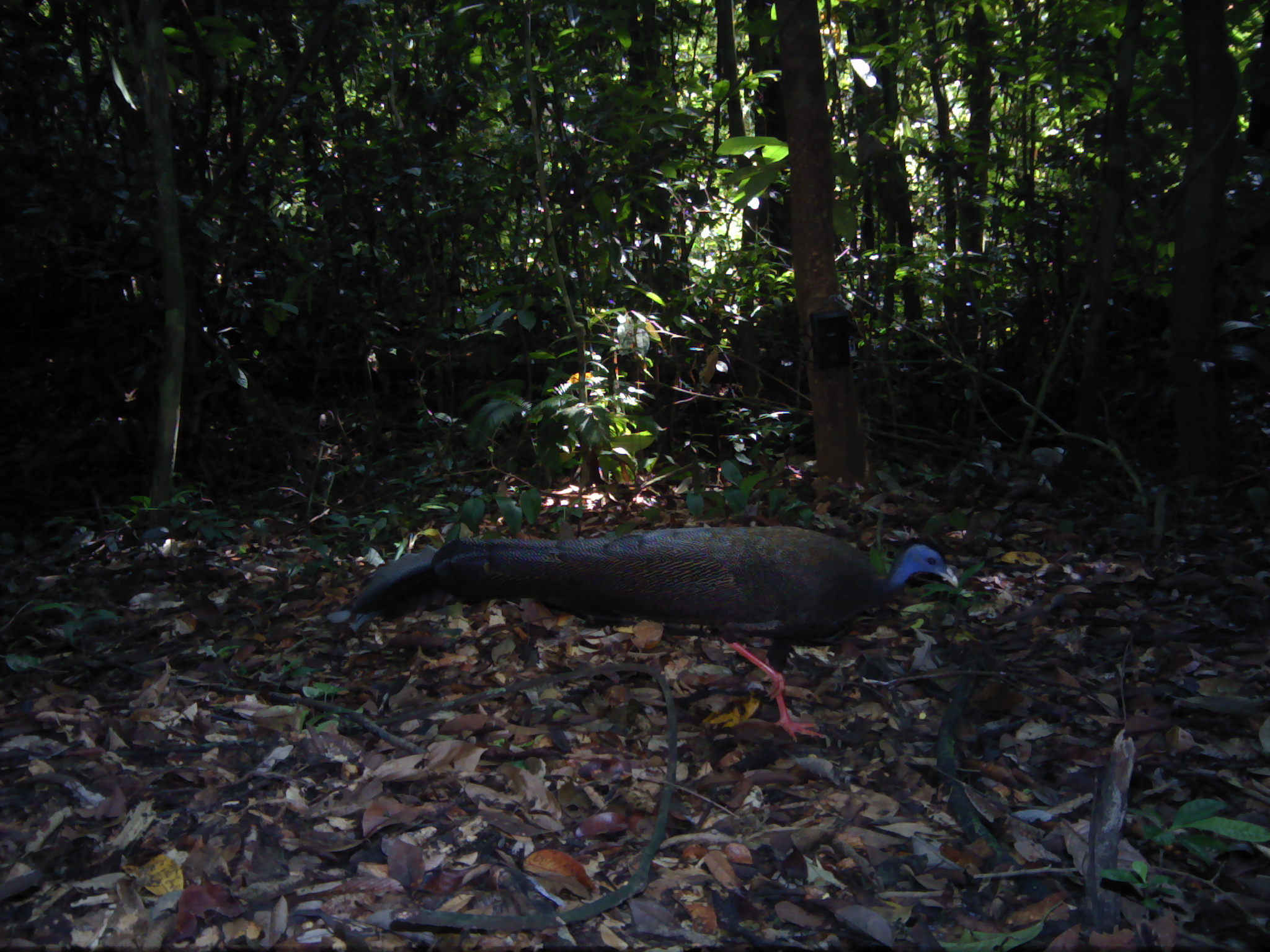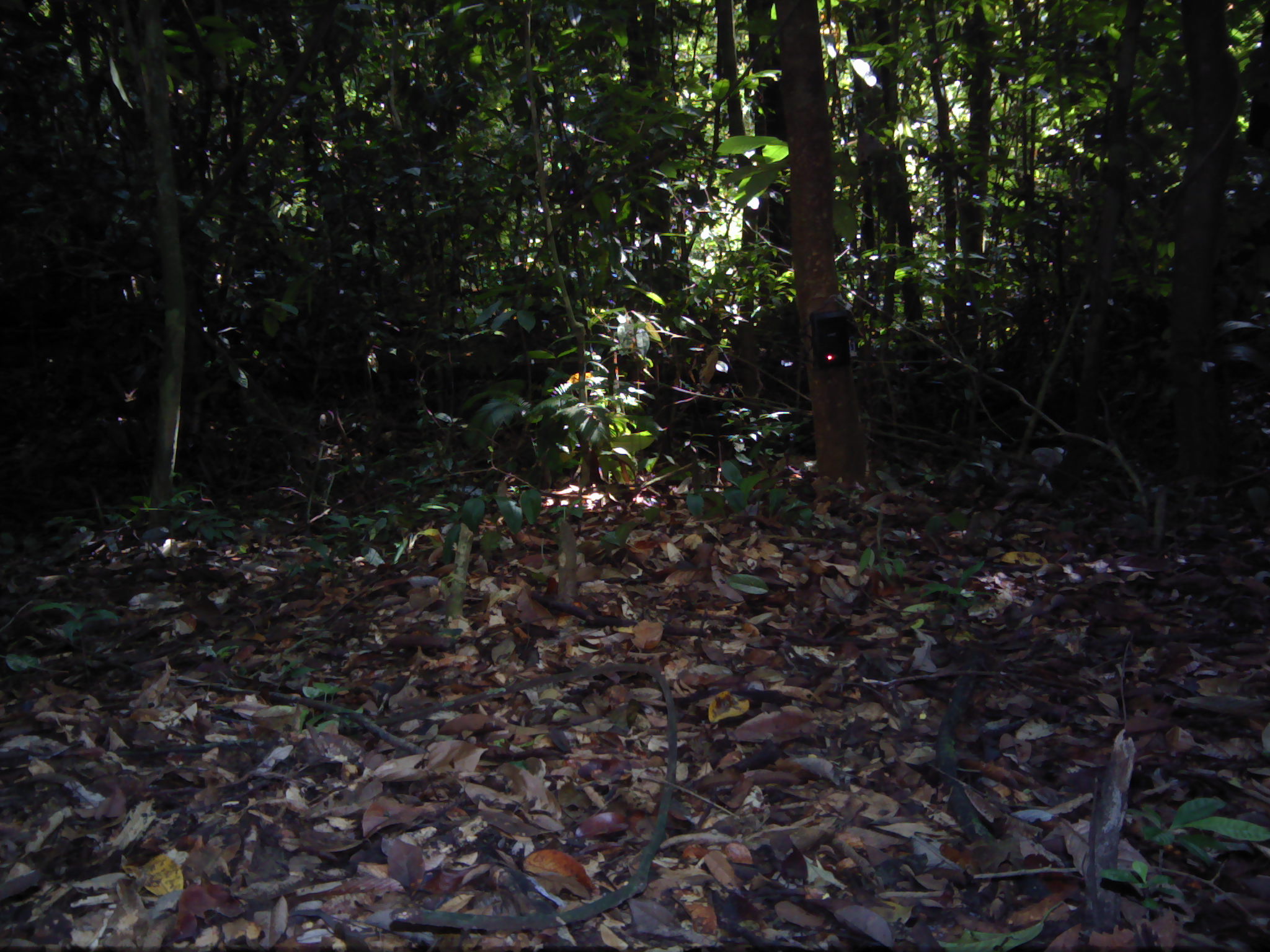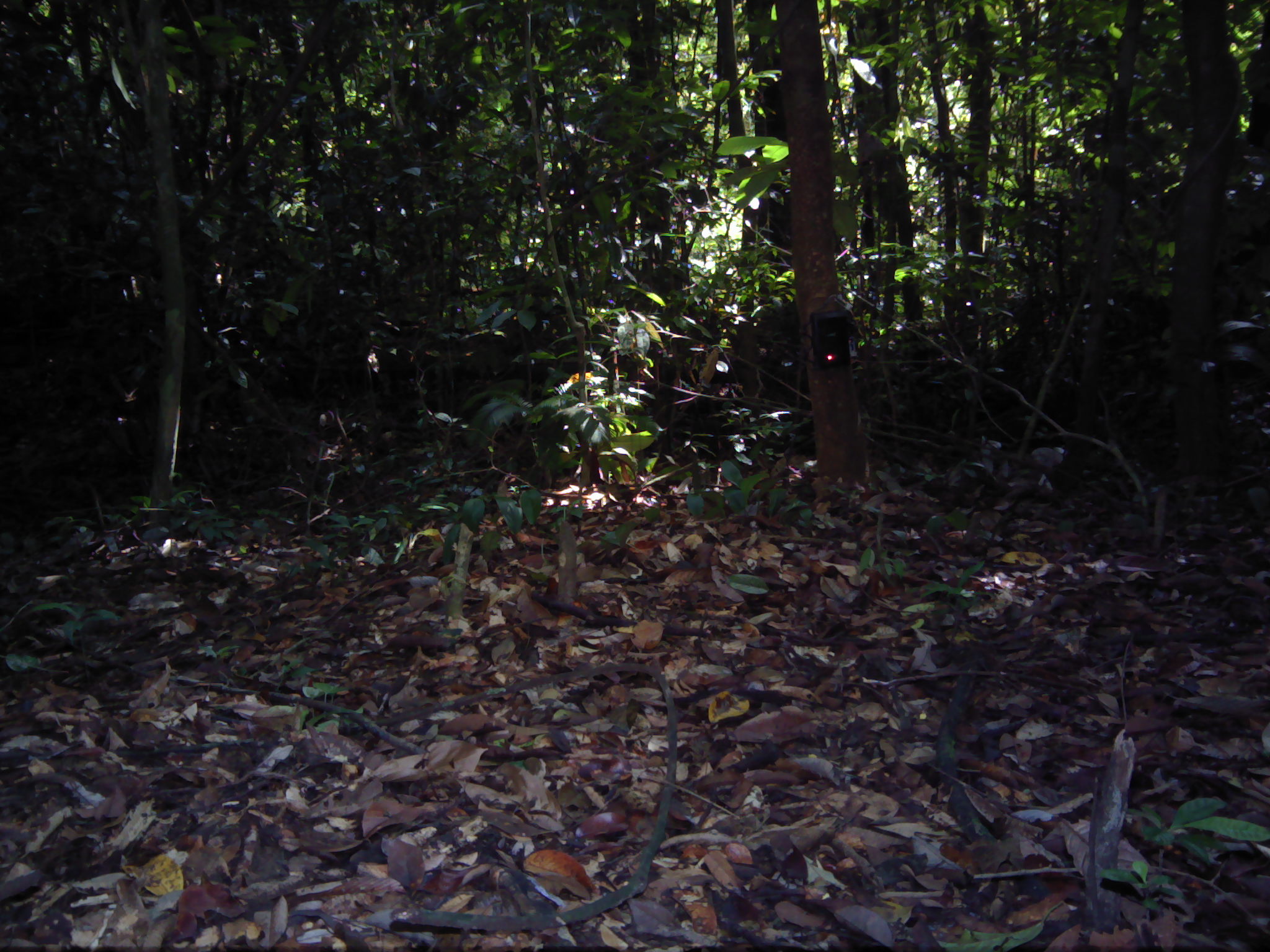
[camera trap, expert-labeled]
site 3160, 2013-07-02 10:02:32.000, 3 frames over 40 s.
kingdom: Animalia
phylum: Chordata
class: Aves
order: Galliformes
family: Phasianidae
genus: Argusianus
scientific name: Argusianus argus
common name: great argus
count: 1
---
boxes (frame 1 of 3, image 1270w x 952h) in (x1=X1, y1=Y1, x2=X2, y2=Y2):
argusianus argus: (x1=326, y1=525, x2=958, y2=743)